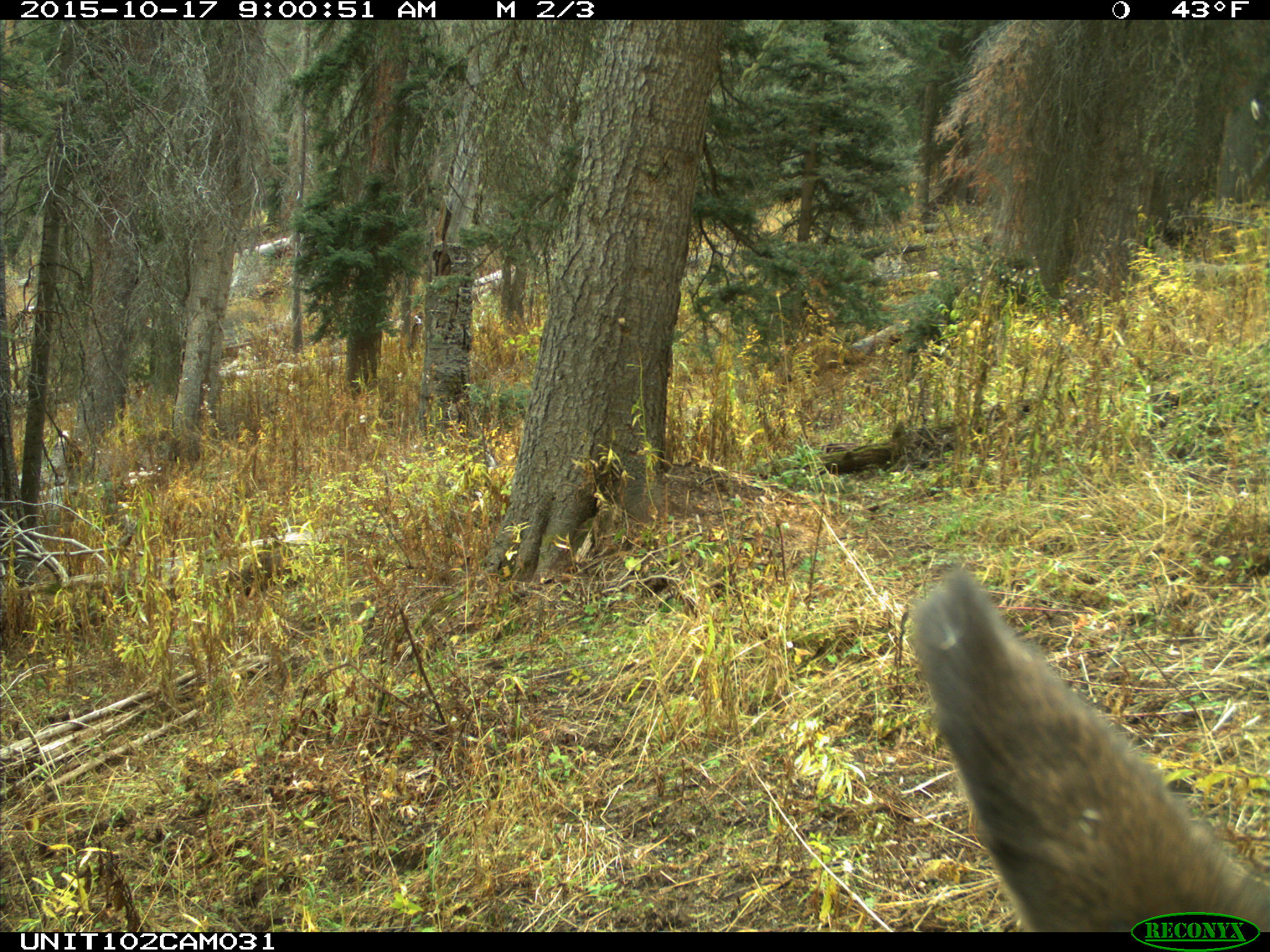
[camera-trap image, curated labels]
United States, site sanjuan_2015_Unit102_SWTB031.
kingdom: Animalia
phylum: Chordata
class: Mammalia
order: Artiodactyla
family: Cervidae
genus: Cervus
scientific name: Cervus elaphus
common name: red deer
Cervus elaphus (red deer).